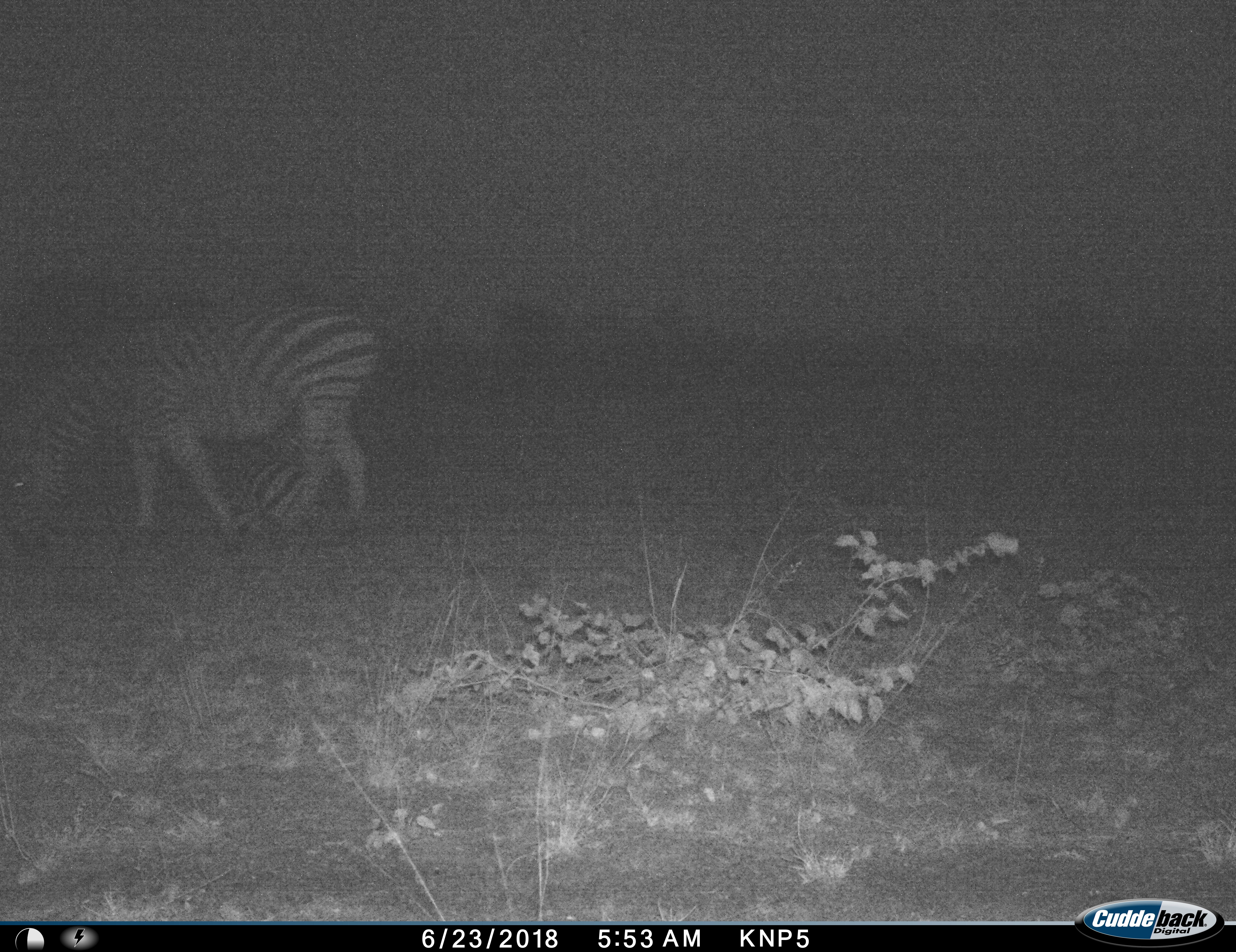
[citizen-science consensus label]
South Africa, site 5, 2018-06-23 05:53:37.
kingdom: Animalia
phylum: Chordata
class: Mammalia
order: Perissodactyla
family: Equidae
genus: Equus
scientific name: Equus quagga burchellii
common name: burchell's zebra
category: zebraburchells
Zebraburchells (burchell's zebra) (Equus quagga burchellii), count 2. Behavior (volunteer vote fractions): standing 30%, resting 30%, moving 30%, interacting 20%. Young present (vote fraction): 40%. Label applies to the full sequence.